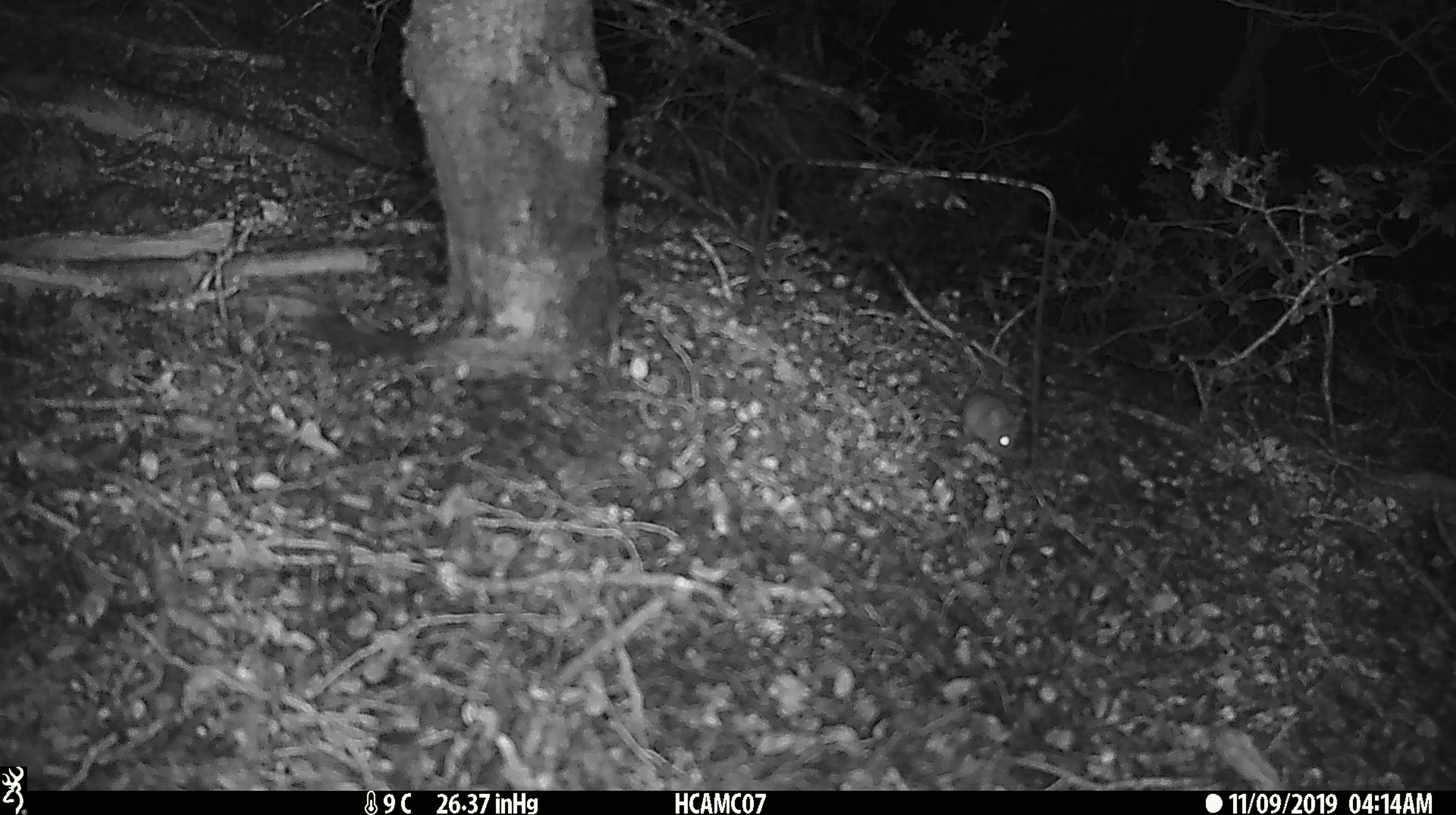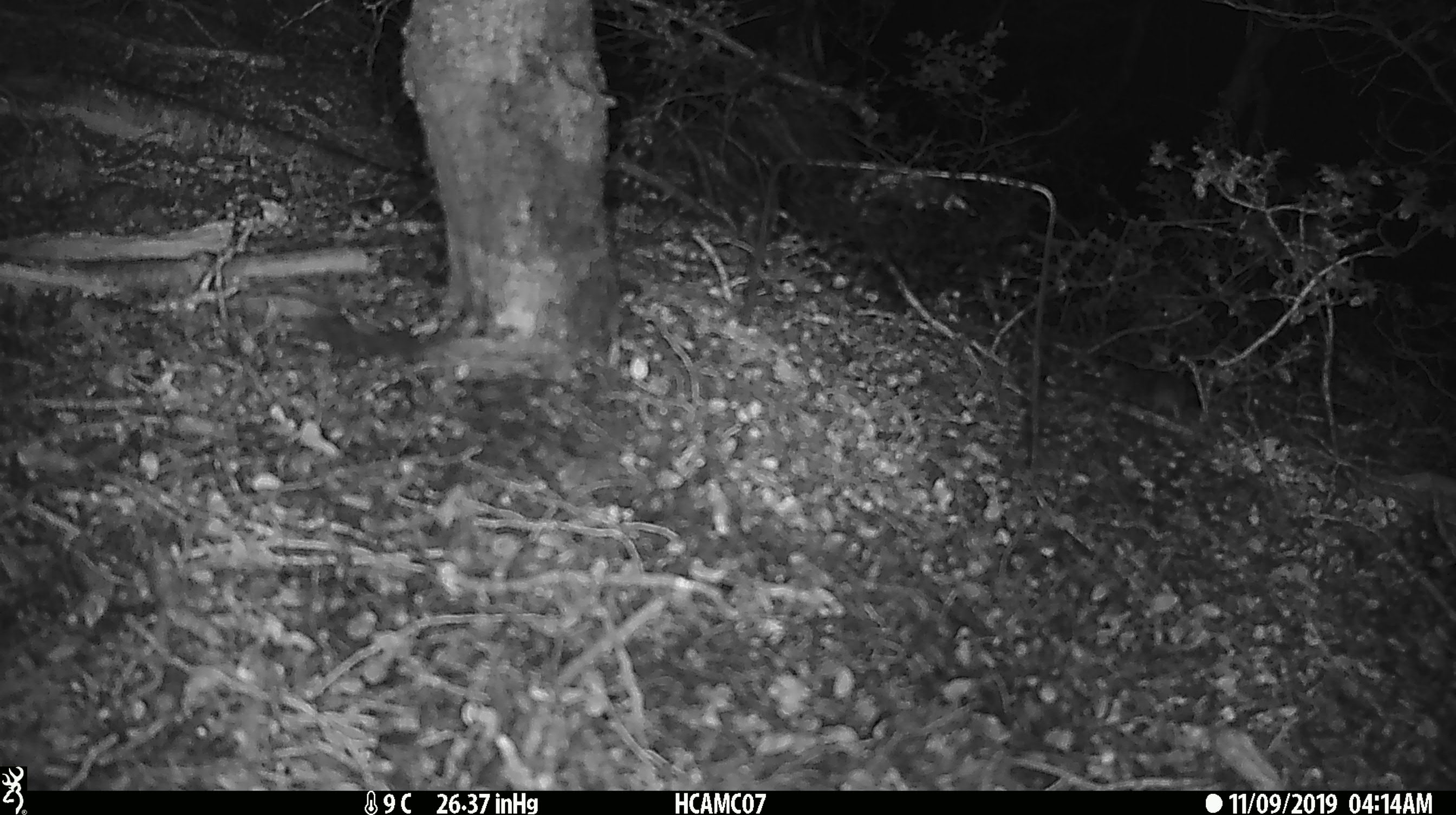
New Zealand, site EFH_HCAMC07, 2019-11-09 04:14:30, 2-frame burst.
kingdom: Animalia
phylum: Chordata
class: Mammalia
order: Rodentia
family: Muridae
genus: Mus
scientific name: Mus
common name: mouse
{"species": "mouse (Mus)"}